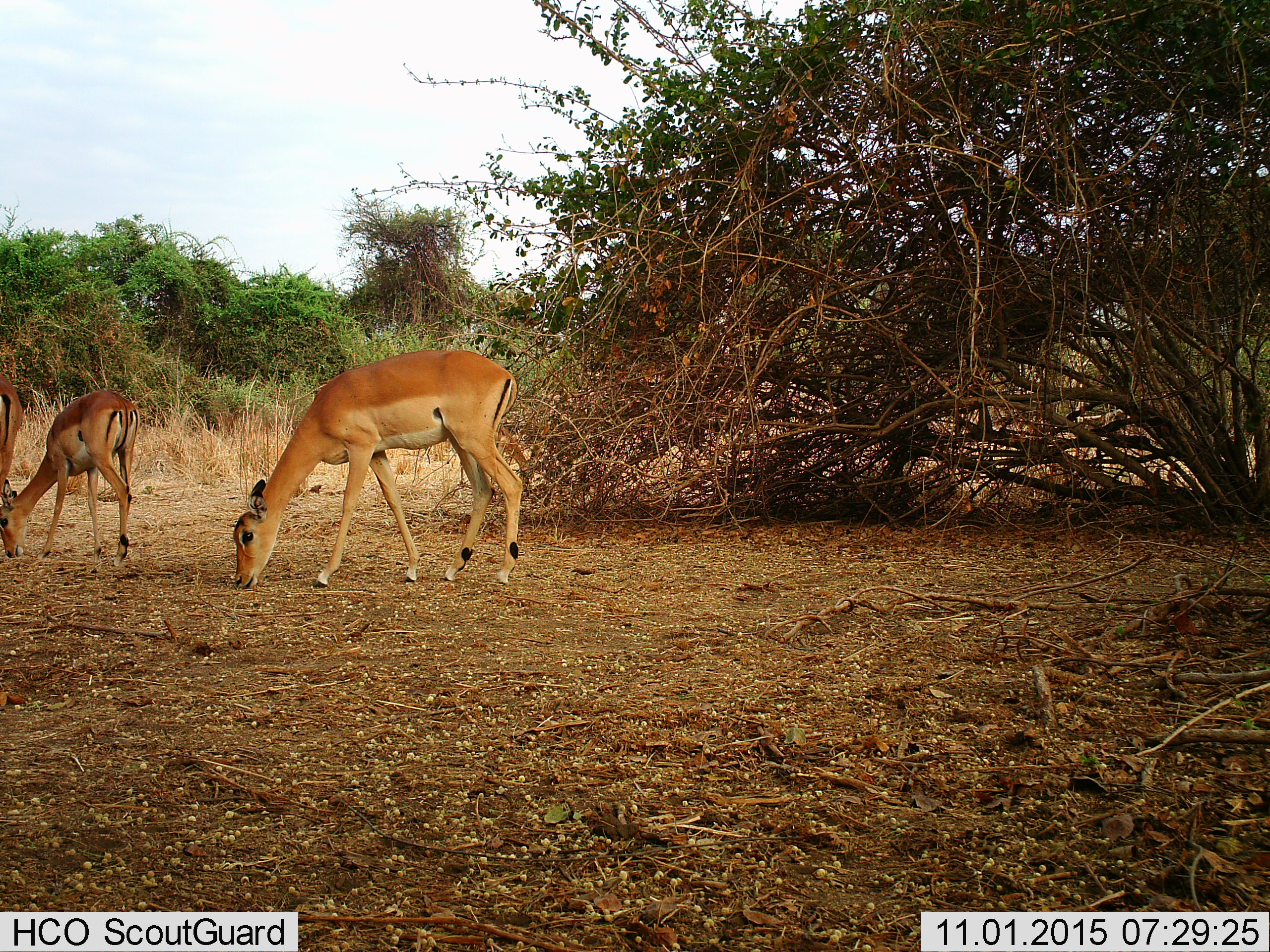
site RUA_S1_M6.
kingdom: Animalia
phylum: Chordata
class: Mammalia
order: Artiodactyla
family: Bovidae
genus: Aepyceros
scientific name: Aepyceros melampus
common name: impala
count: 3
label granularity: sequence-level